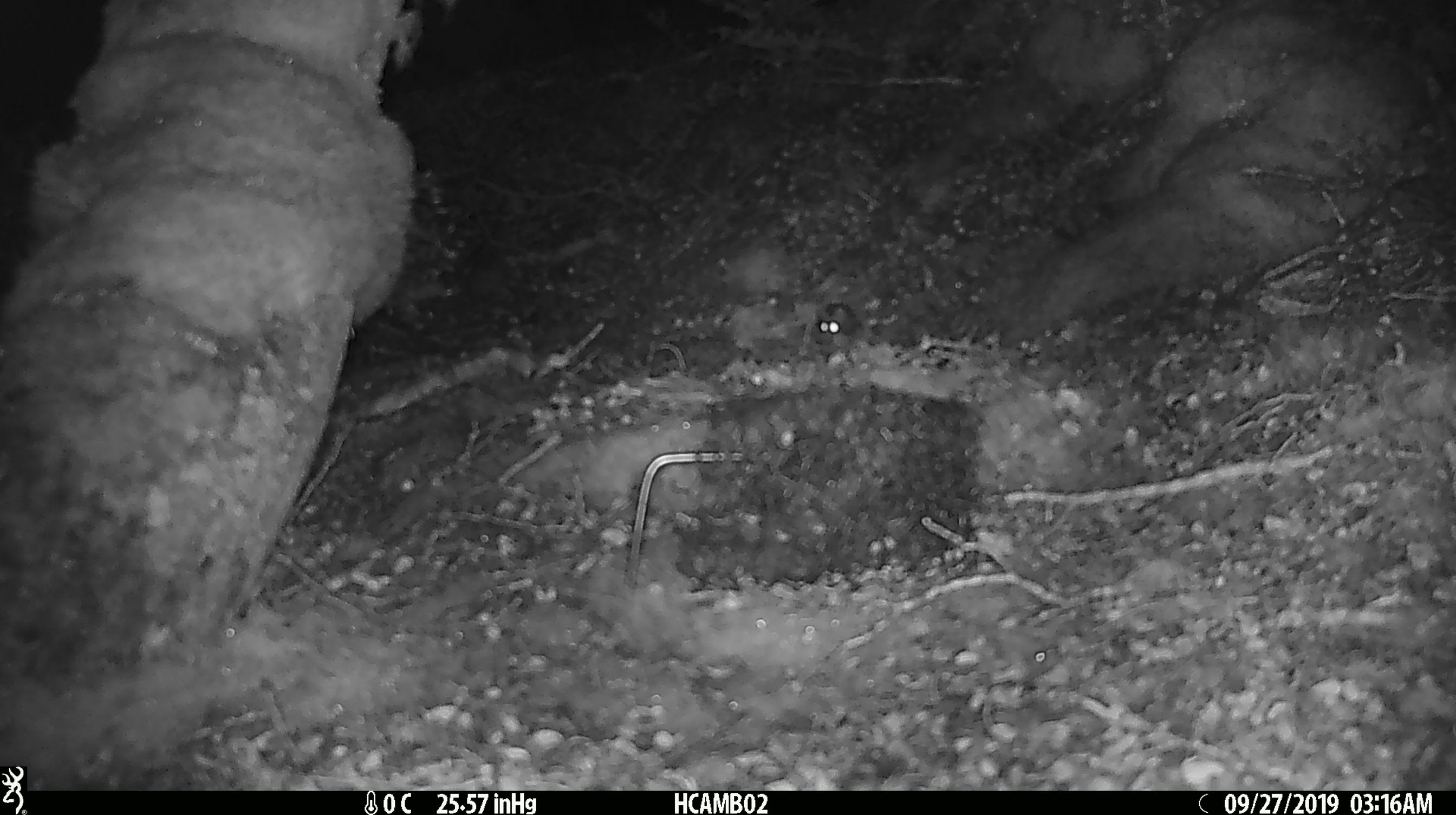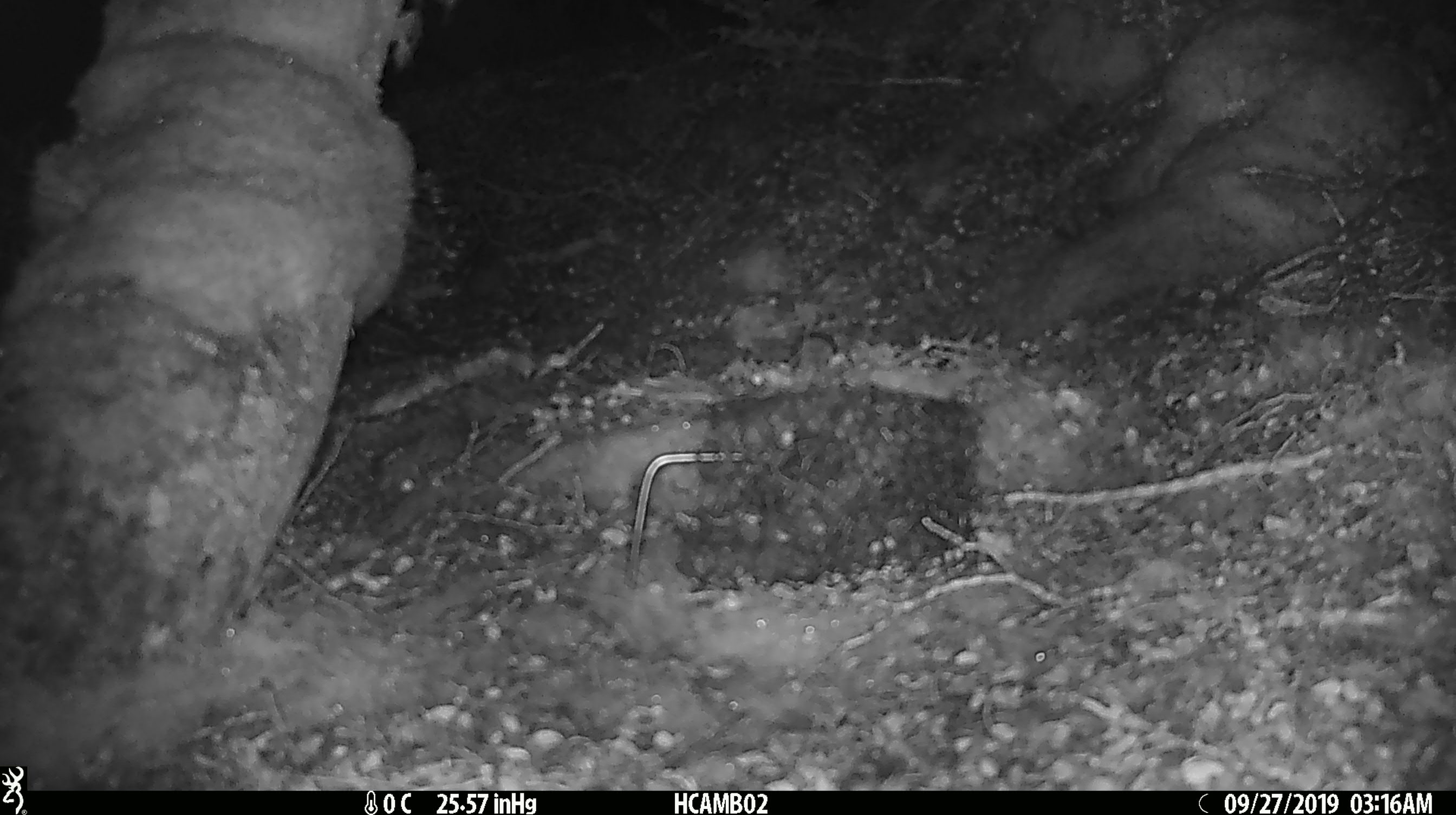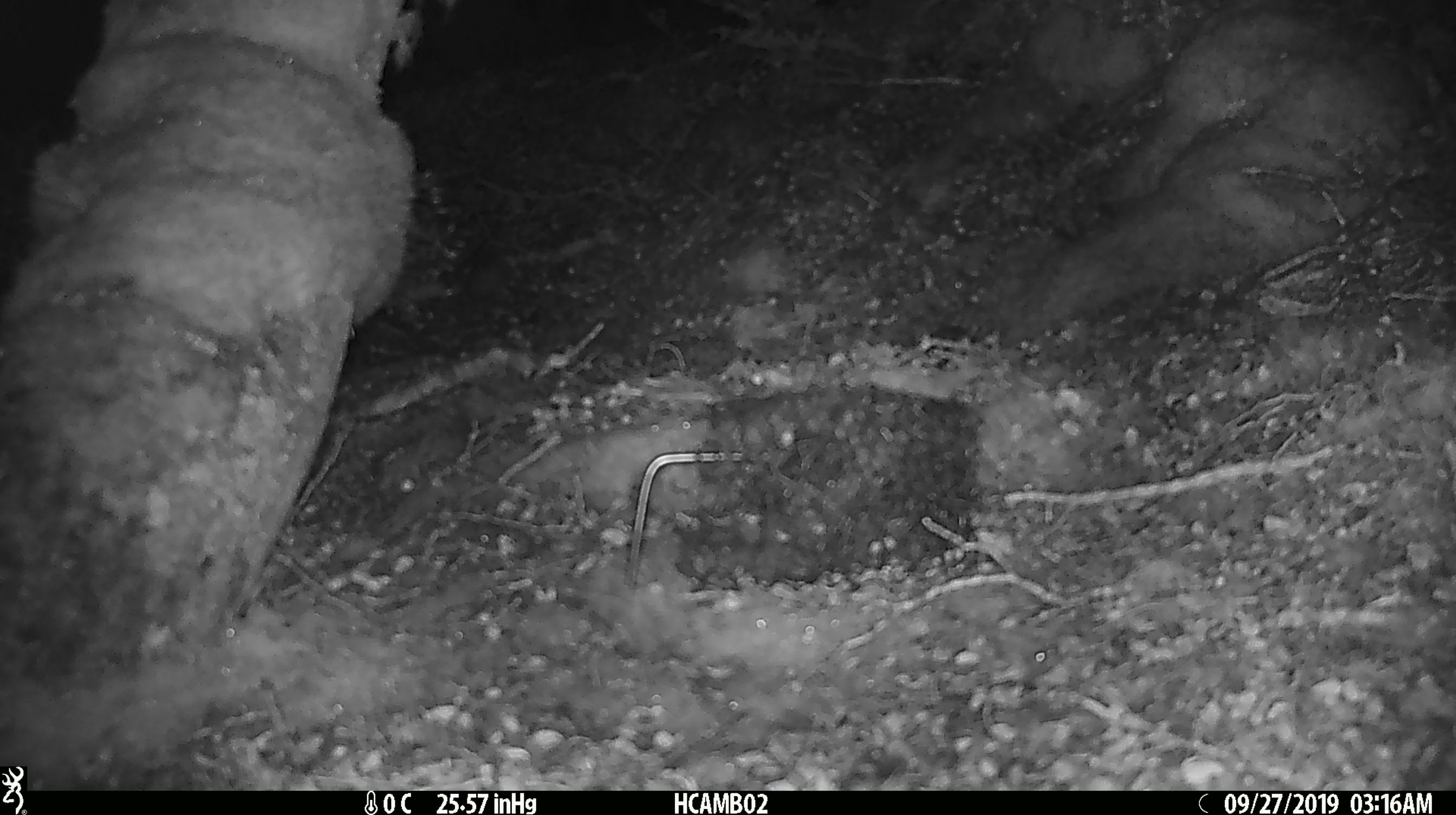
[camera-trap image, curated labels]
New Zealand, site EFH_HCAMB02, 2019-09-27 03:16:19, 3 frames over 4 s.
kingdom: Animalia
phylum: Chordata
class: Mammalia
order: Rodentia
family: Muridae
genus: Mus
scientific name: Mus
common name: mouse